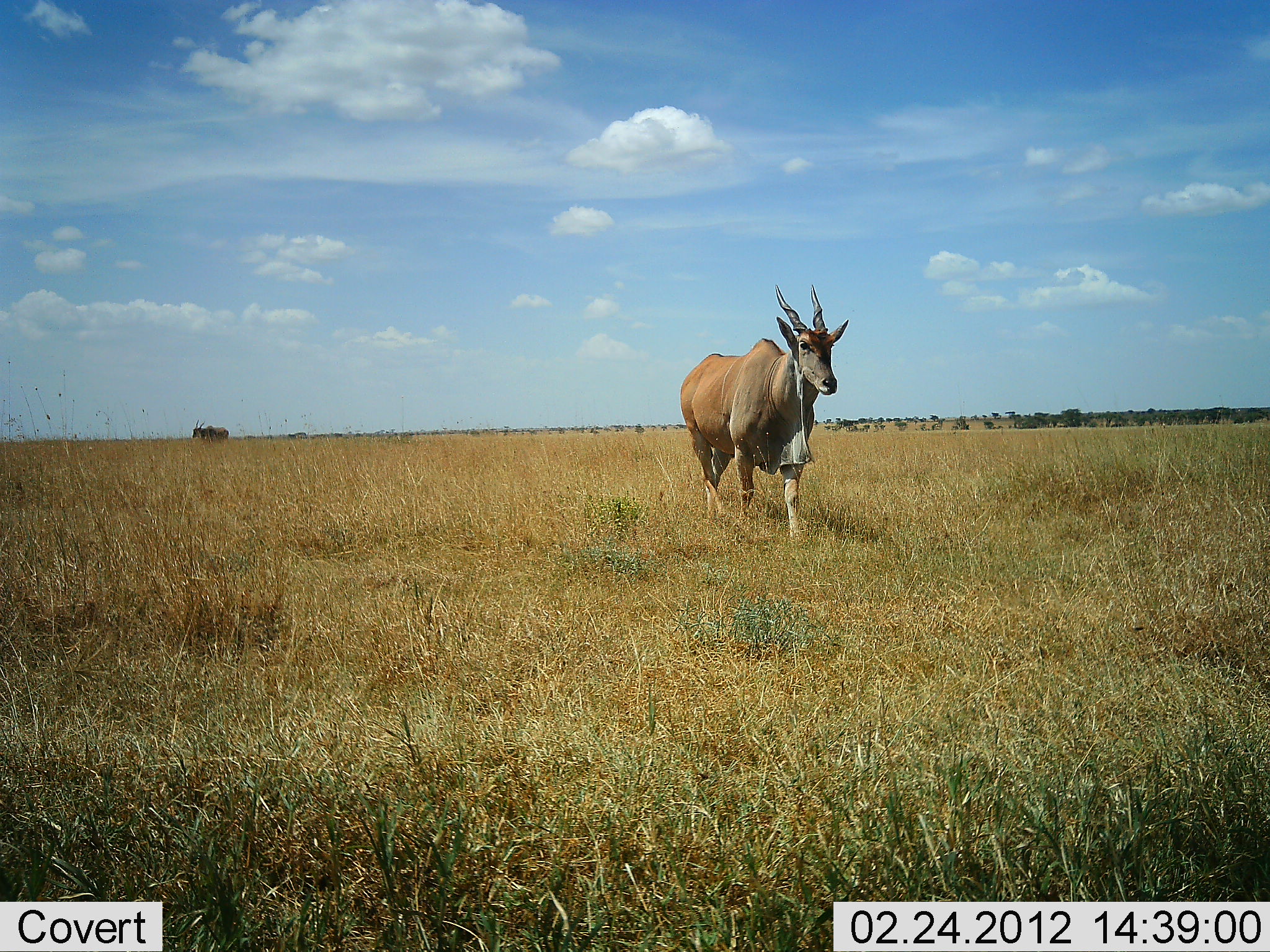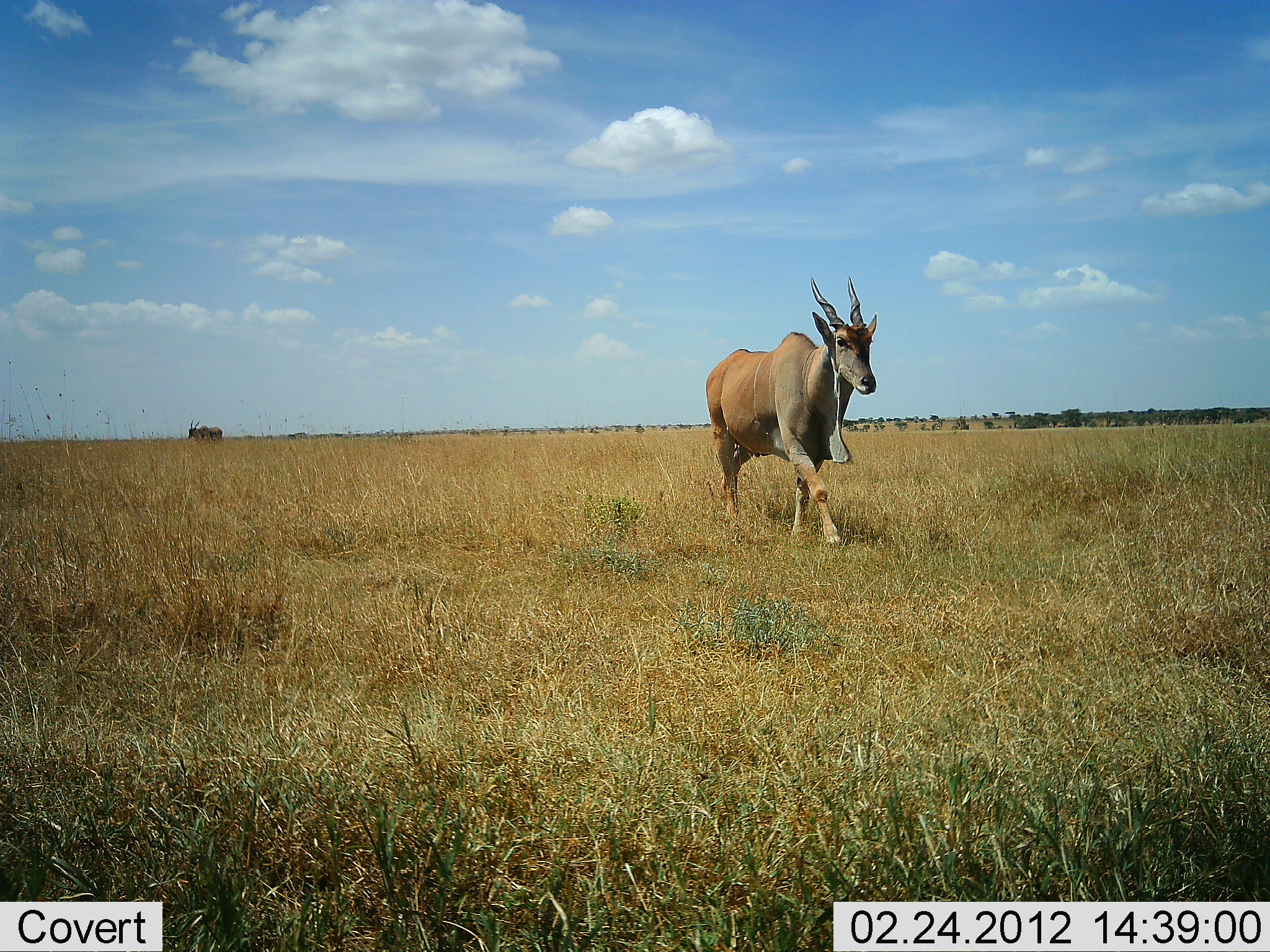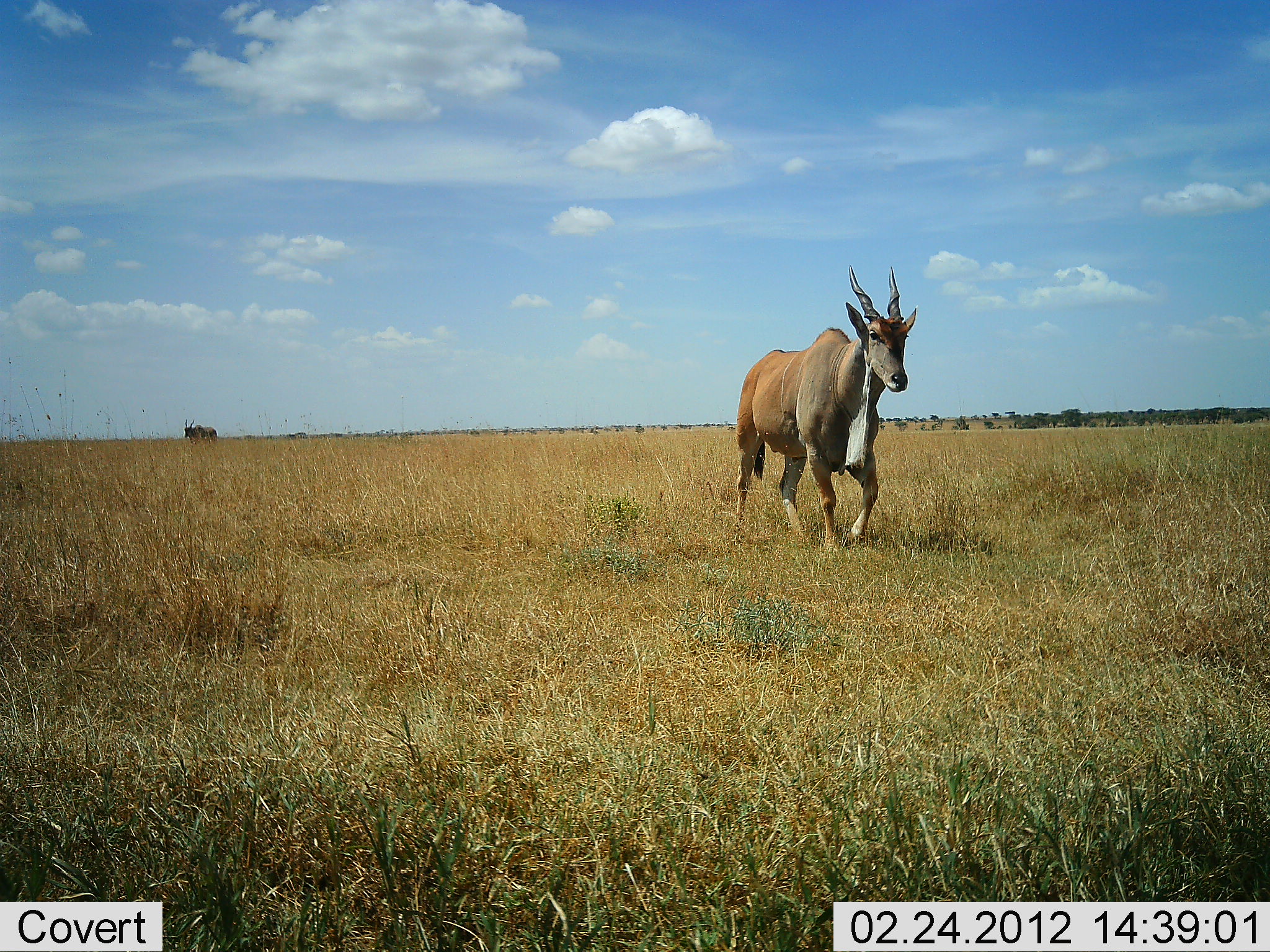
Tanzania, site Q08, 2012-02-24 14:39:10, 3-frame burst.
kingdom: Animalia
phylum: Chordata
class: Mammalia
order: Artiodactyla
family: Bovidae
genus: Tragelaphus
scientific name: Tragelaphus oryx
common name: eland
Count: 2.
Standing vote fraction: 5%.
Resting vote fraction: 0%.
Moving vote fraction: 100%.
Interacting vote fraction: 0%.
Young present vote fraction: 0%.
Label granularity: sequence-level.